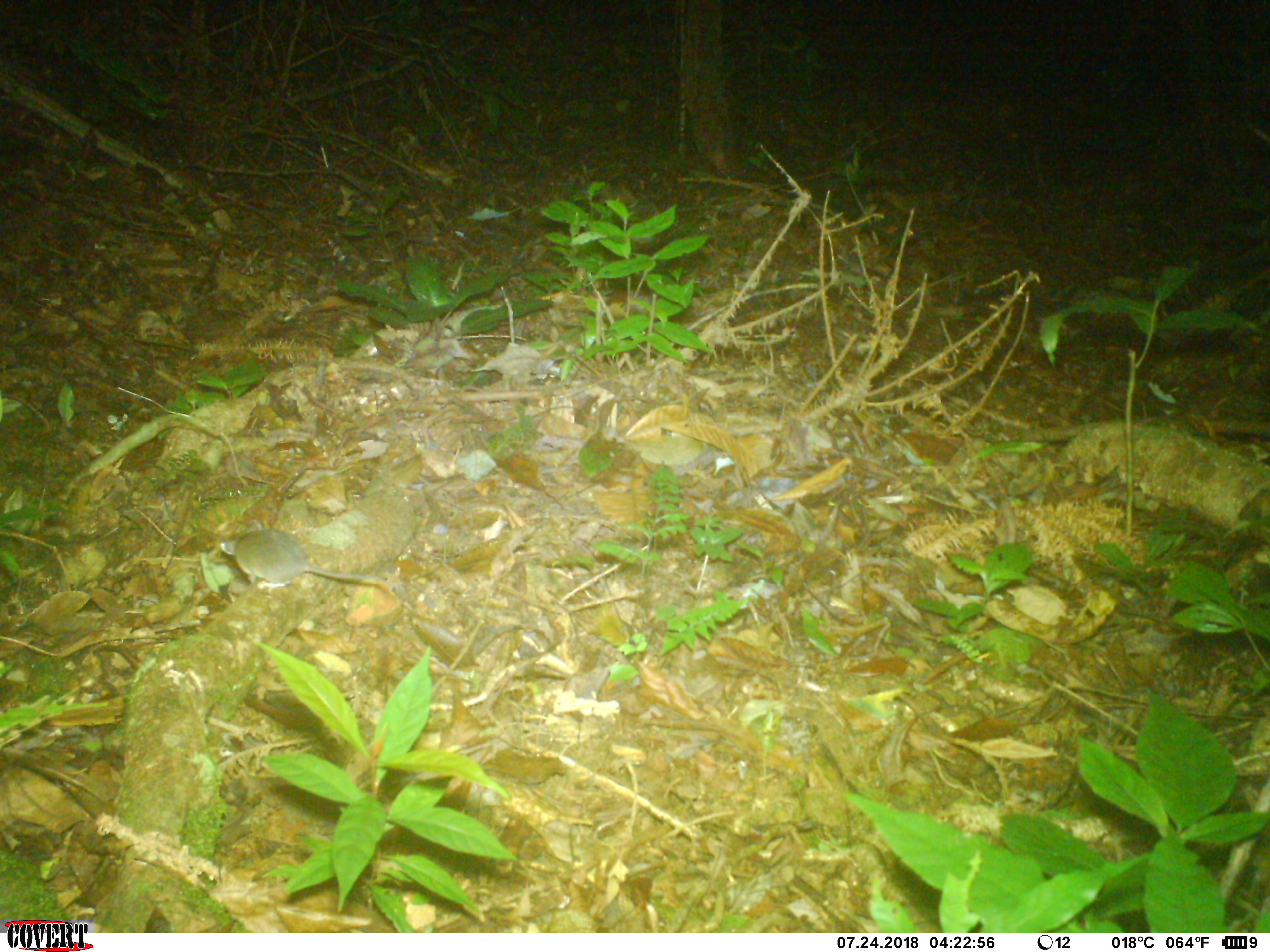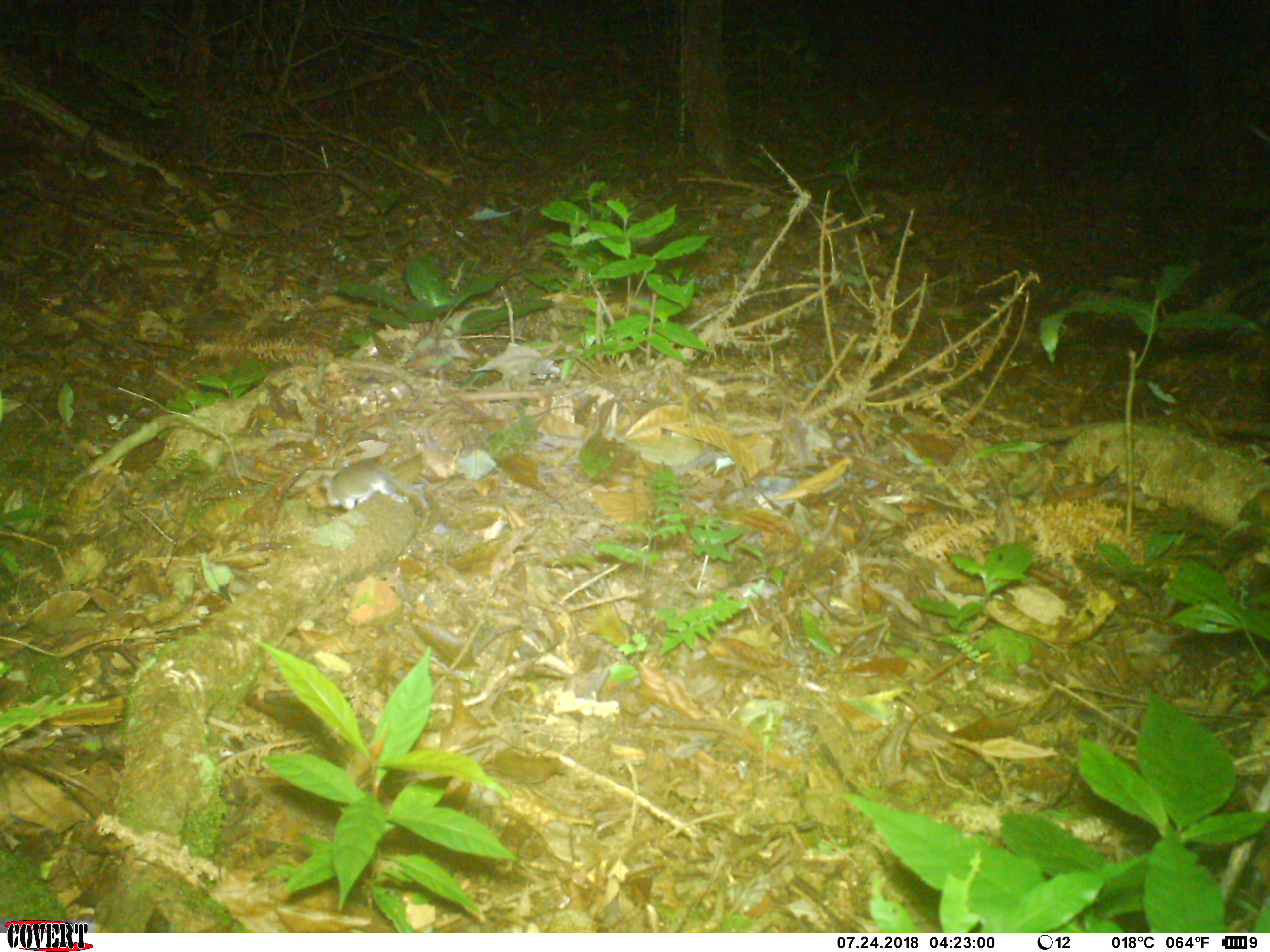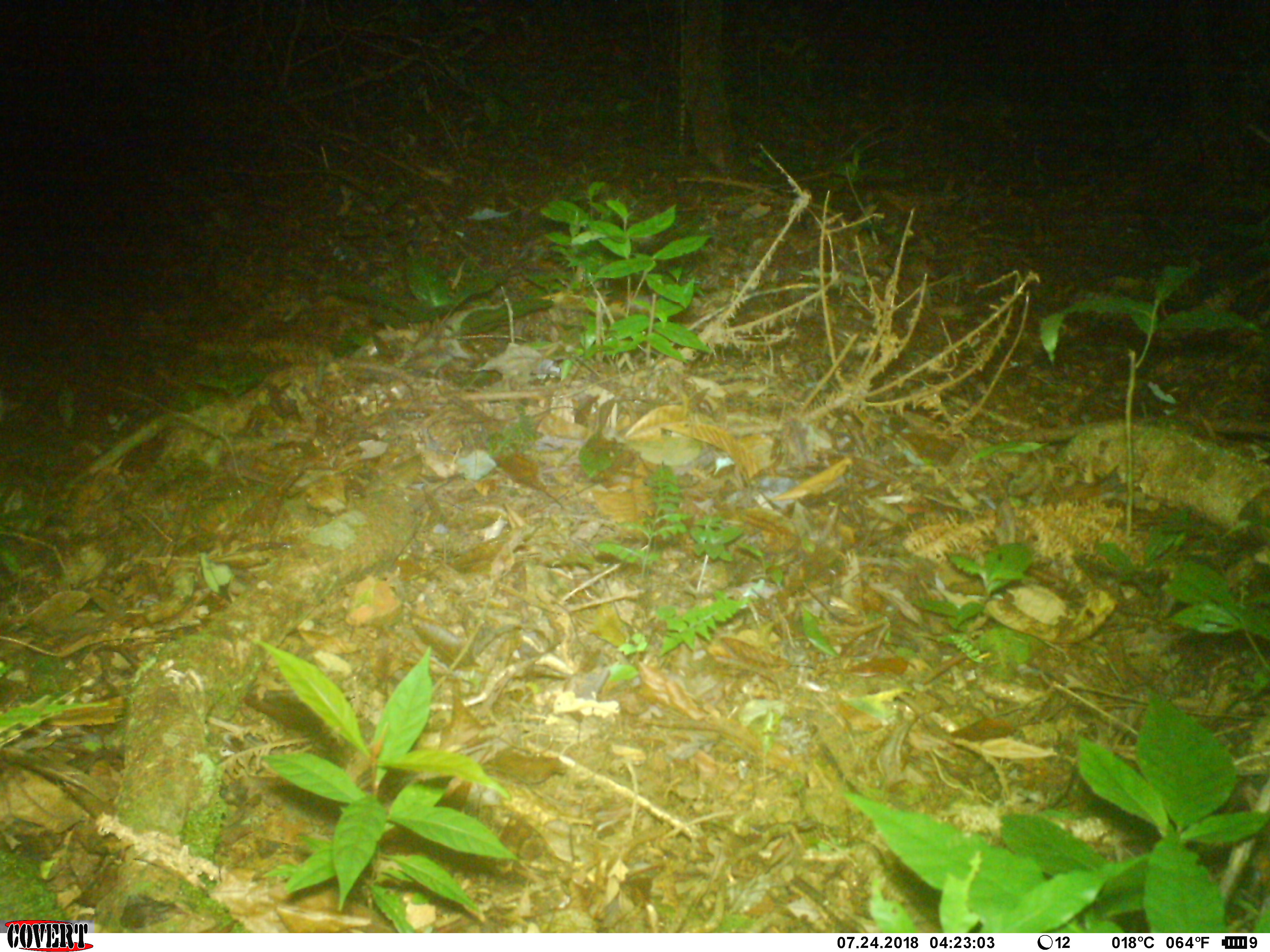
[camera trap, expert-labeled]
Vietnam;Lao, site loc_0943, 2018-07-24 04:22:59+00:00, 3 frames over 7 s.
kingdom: Animalia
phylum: Chordata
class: Mammalia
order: Rodentia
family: Muridae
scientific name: Muridae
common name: old-world mice and rats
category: unidentified murid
Unidentified murid (old-world mice and rats) (Muridae). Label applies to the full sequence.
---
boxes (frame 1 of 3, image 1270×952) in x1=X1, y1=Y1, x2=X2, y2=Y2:
unidentified murid: x1=214, y1=518, x2=394, y2=590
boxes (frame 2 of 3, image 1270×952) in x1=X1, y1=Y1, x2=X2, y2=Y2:
unidentified murid: x1=320, y1=455, x2=422, y2=510